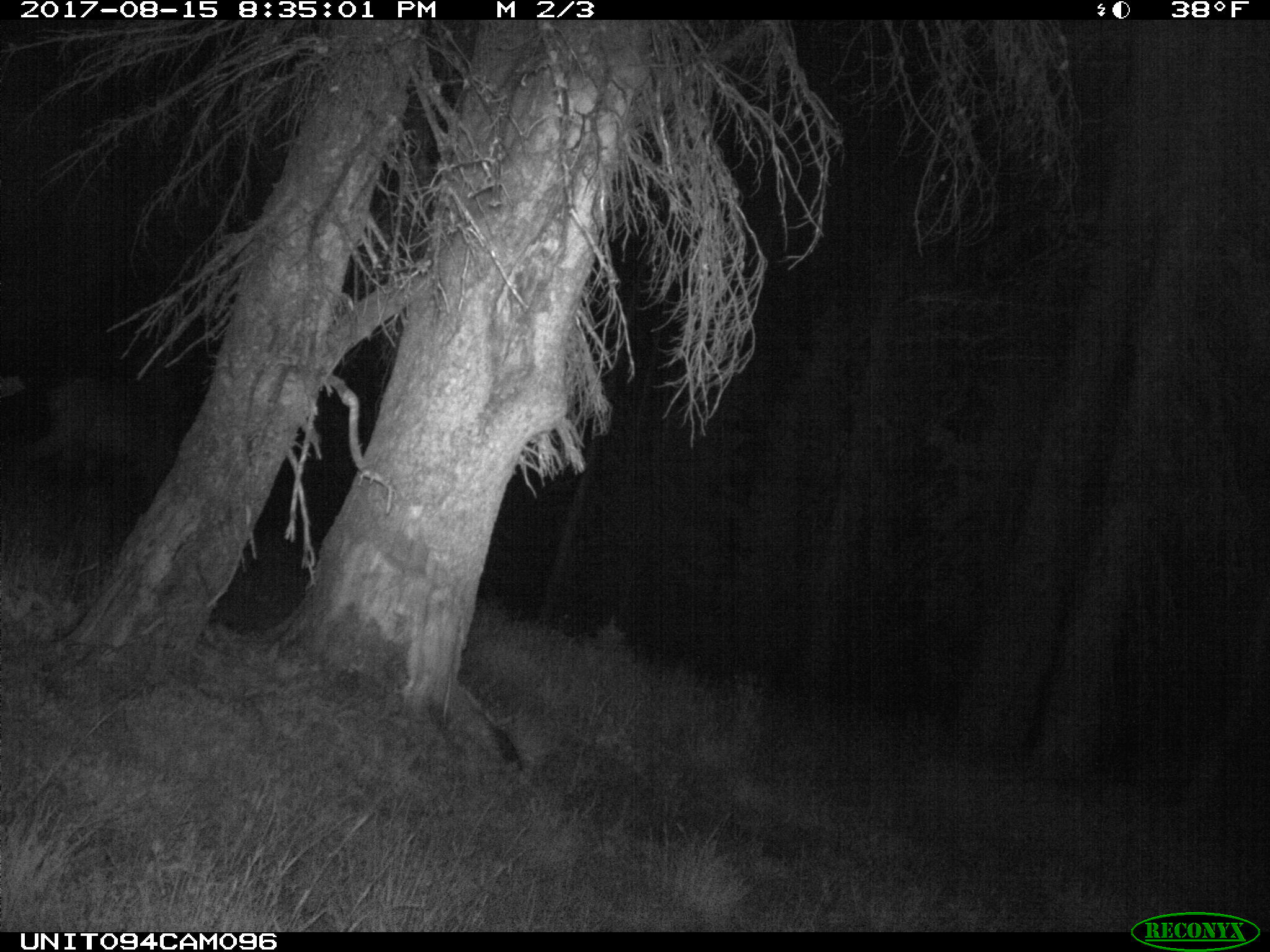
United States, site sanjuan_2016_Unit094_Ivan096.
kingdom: Animalia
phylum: Chordata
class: Mammalia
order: Artiodactyla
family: Cervidae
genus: Cervus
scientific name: Cervus elaphus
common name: red deer